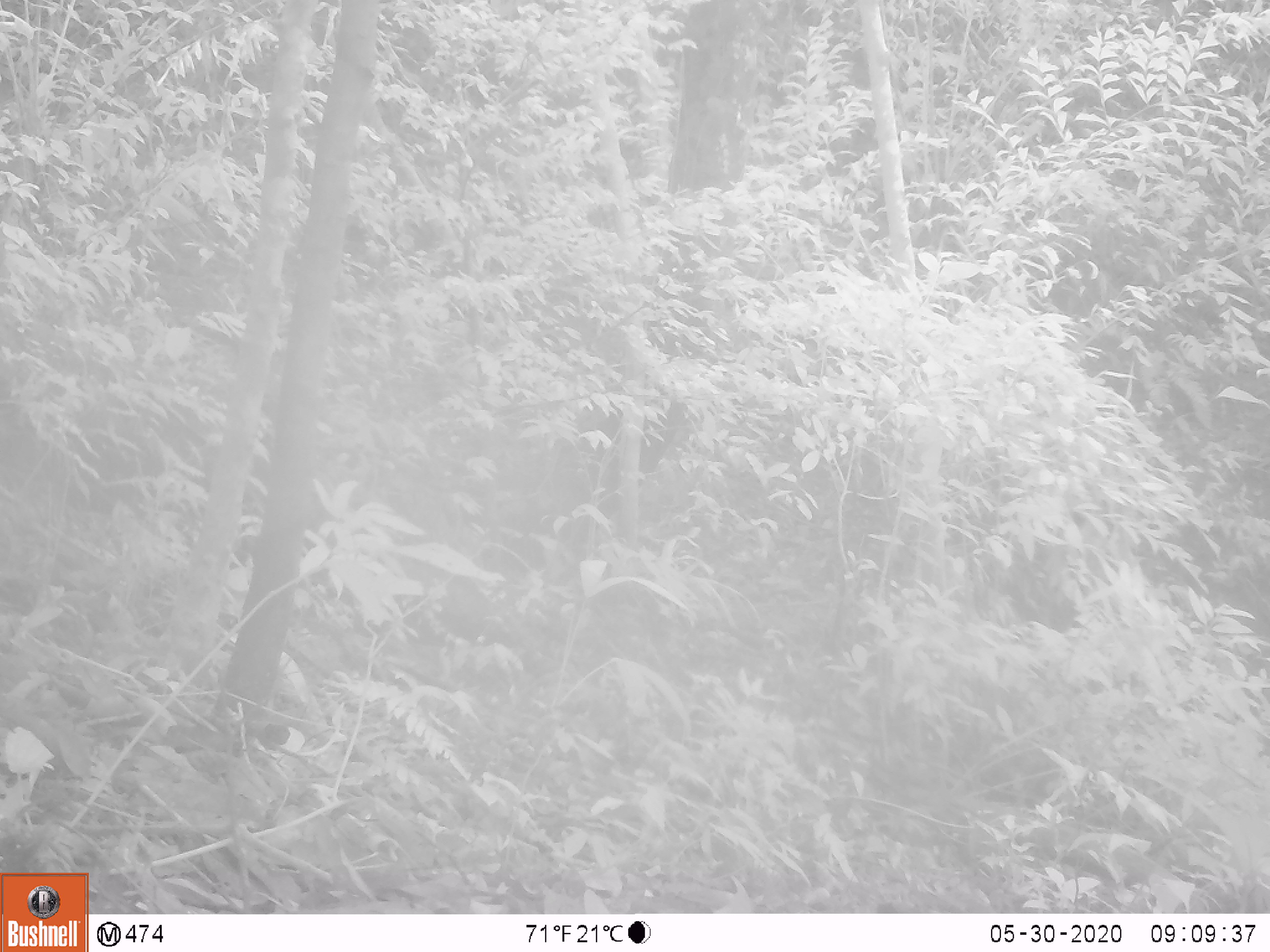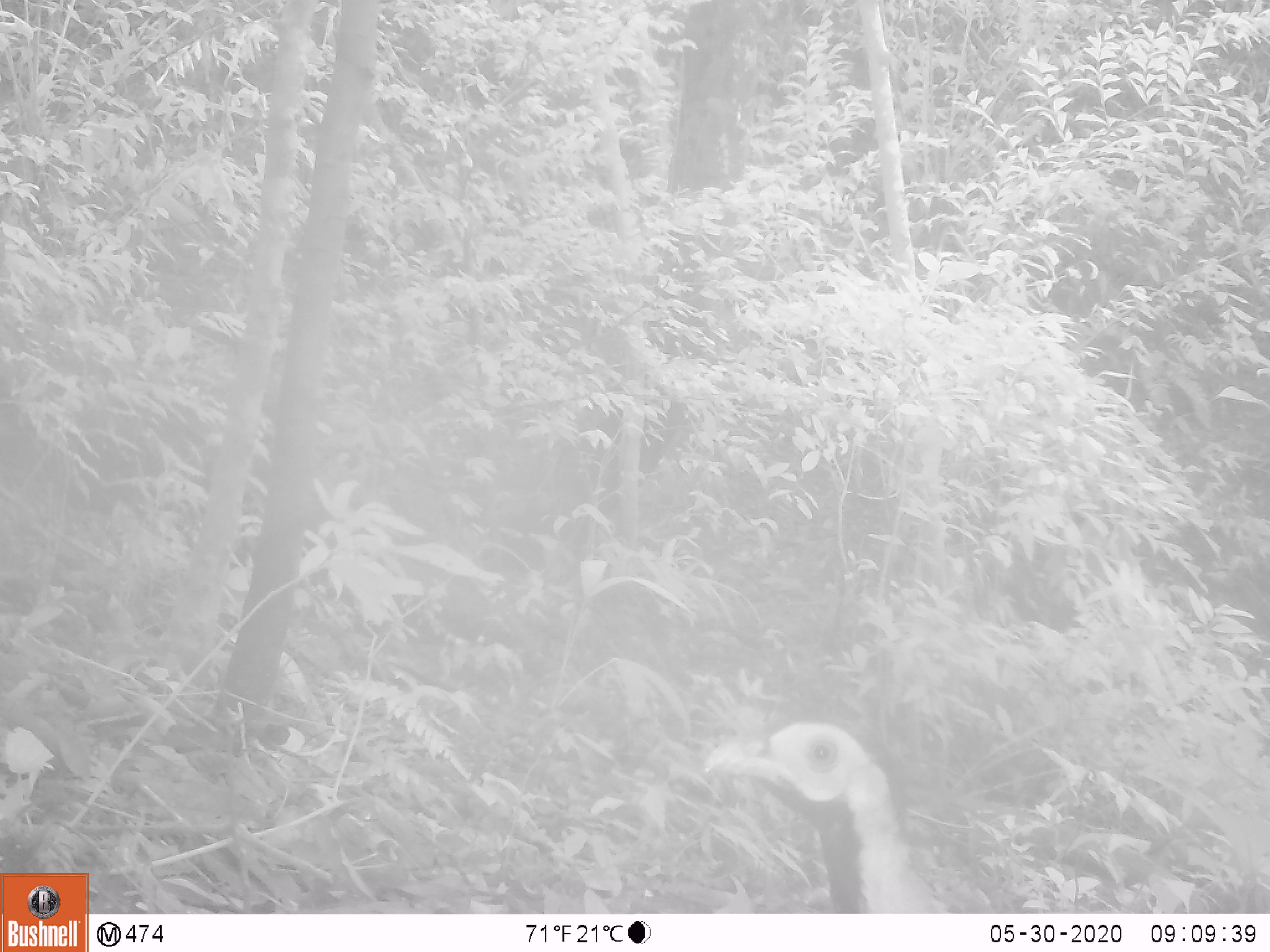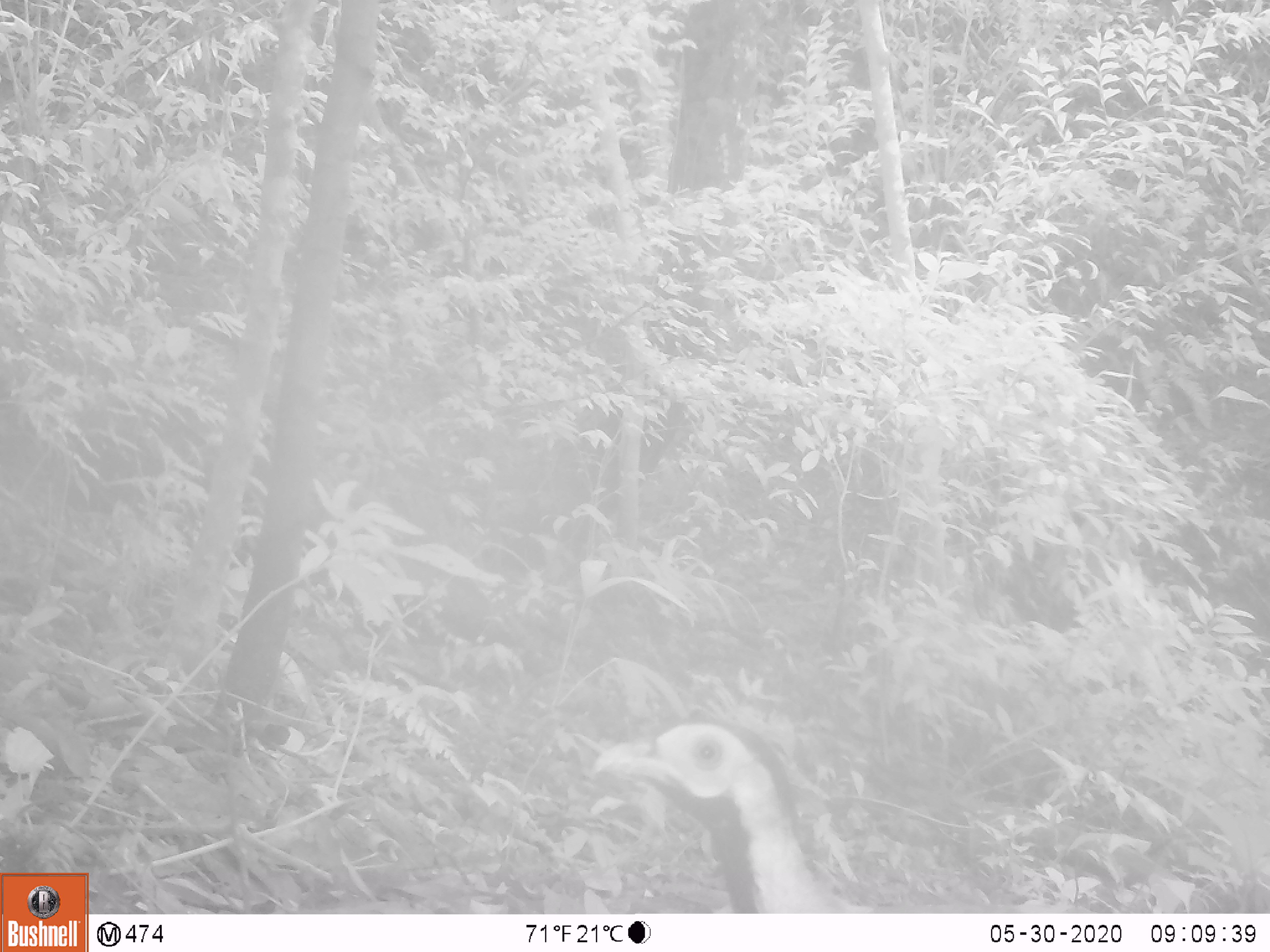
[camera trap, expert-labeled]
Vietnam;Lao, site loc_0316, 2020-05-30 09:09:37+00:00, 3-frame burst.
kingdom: Animalia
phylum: Chordata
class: Aves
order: Galliformes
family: Phasianidae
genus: Lophura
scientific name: Lophura nycthemera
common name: silver pheasant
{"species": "silver pheasant (Lophura nycthemera)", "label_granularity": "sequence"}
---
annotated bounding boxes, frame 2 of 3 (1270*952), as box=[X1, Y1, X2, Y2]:
silver pheasant: box=[695, 702, 953, 912]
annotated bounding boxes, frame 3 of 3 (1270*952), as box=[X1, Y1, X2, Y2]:
silver pheasant: box=[587, 714, 858, 912]